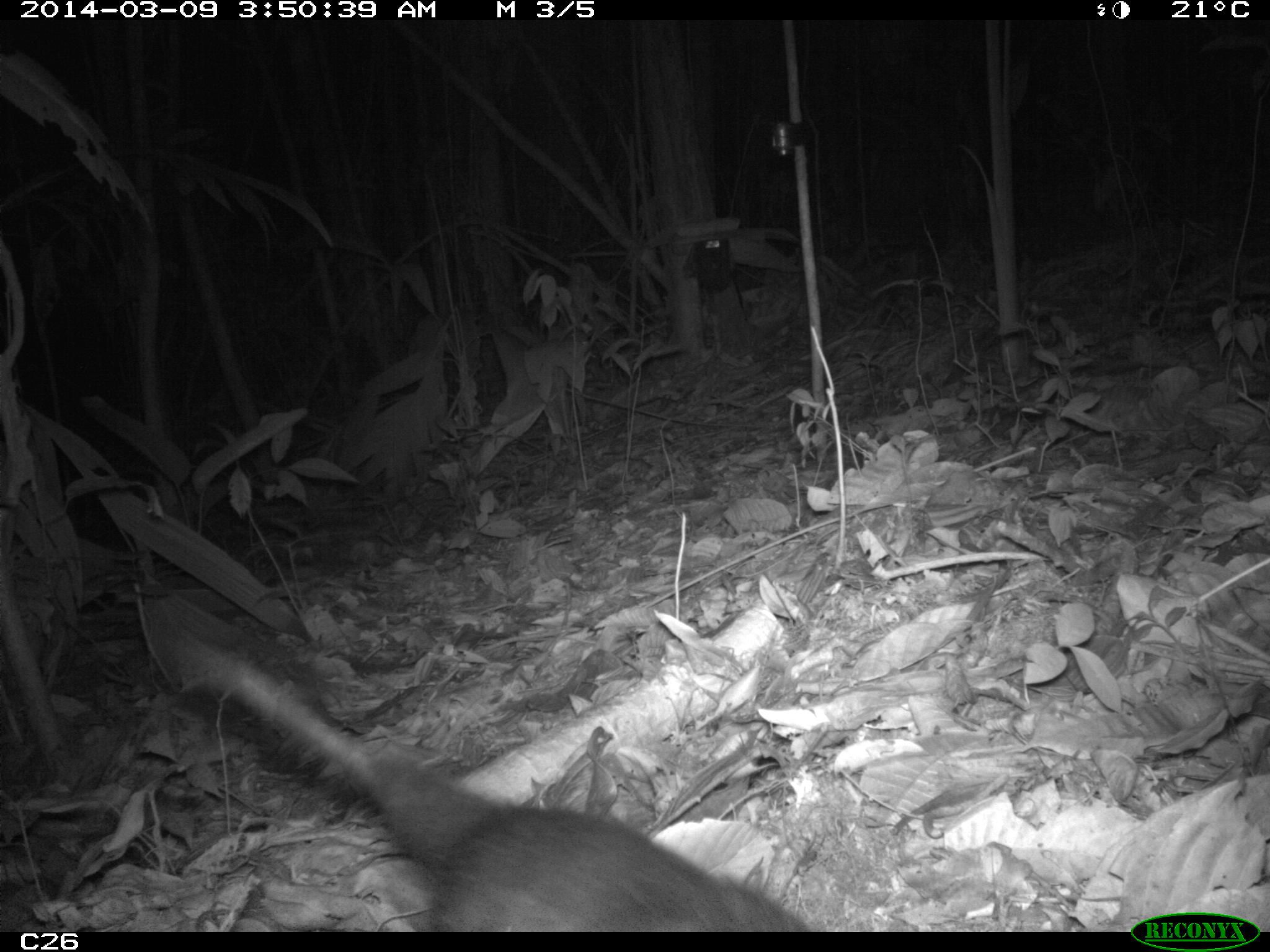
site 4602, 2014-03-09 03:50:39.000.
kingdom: Animalia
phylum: Chordata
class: Mammalia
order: Didelphimorphia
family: Didelphidae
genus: Didelphis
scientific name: Didelphis imperfecta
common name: guianan white-eared opossum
Didelphis imperfecta (guianan white-eared opossum), count 1, age adult, sex female.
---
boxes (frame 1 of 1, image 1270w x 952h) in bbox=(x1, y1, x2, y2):
didelphis imperfecta: bbox=(163, 620, 817, 929)